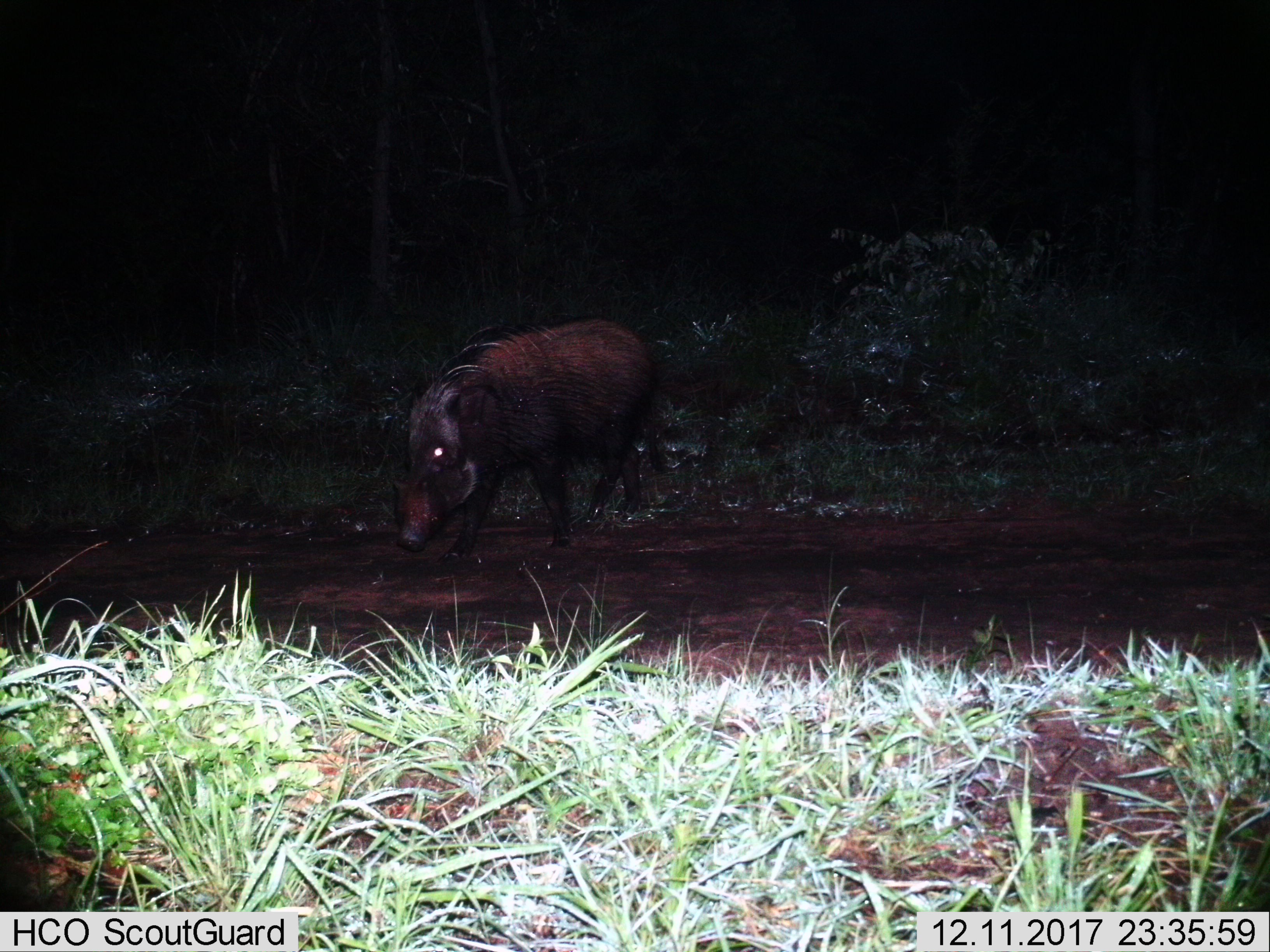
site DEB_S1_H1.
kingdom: Animalia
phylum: Chordata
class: Mammalia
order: Artiodactyla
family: Suidae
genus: Potamochoerus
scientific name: Potamochoerus larvatus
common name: bushpig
Bushpig (Potamochoerus larvatus), count 1. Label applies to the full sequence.